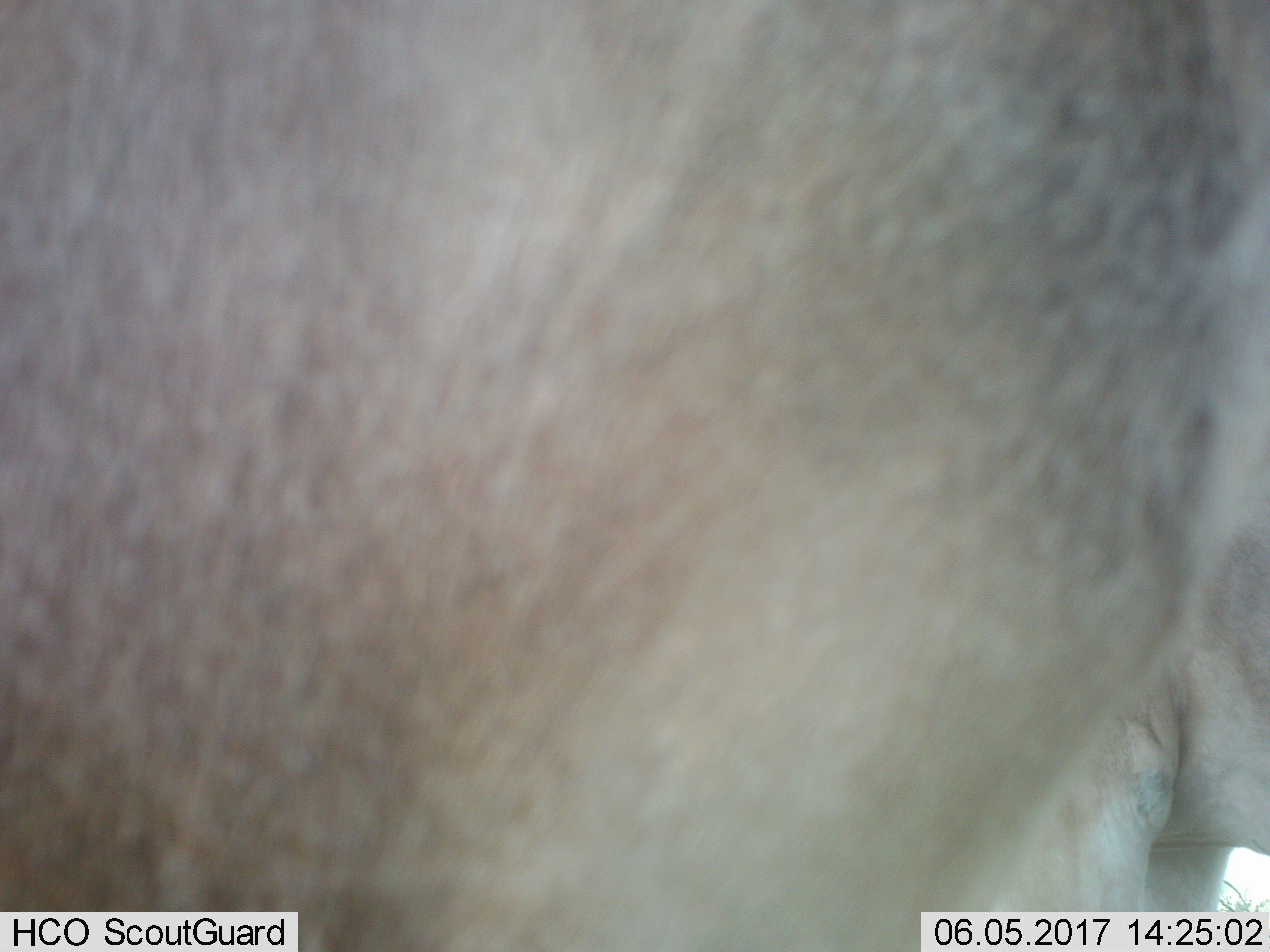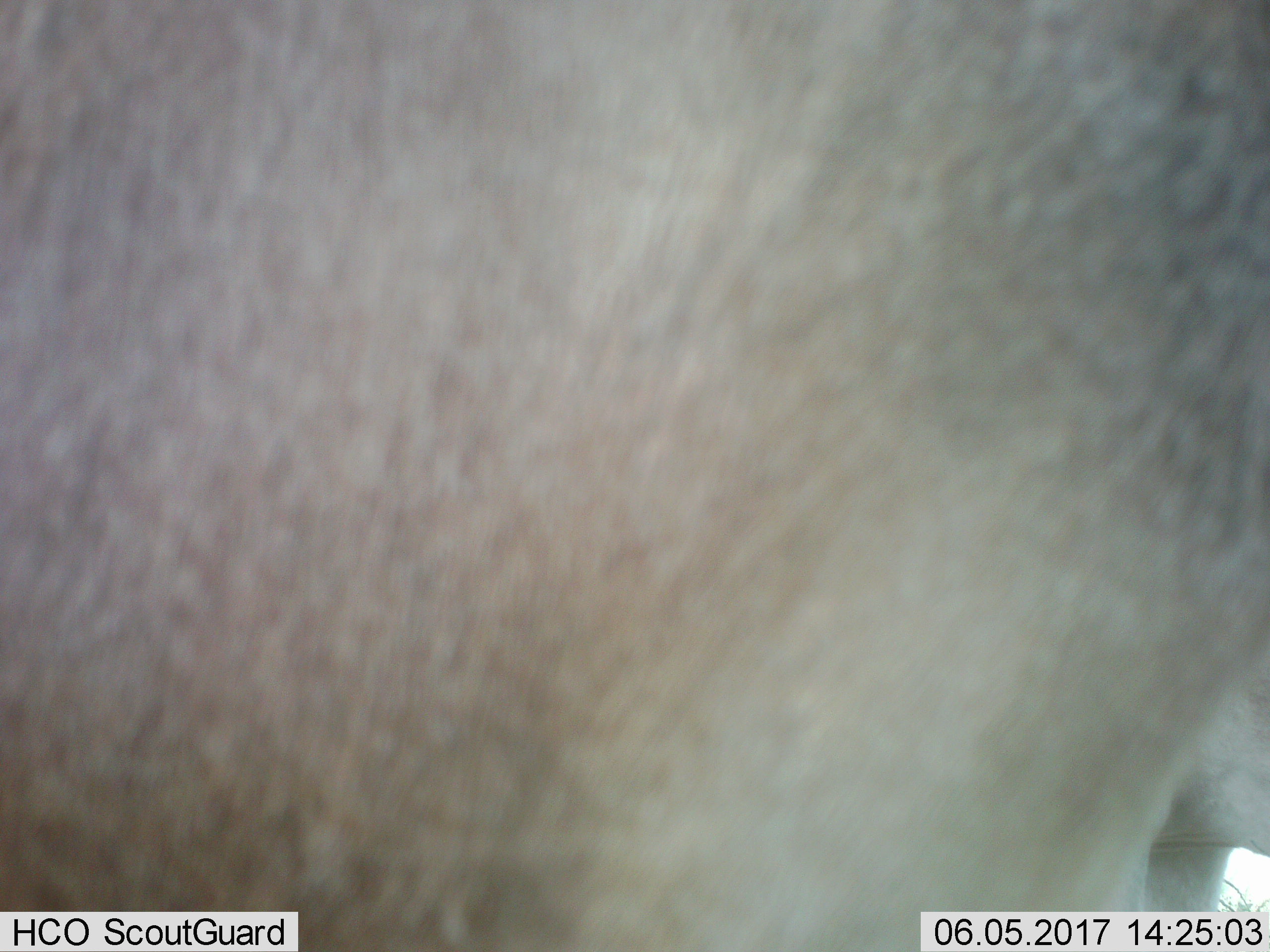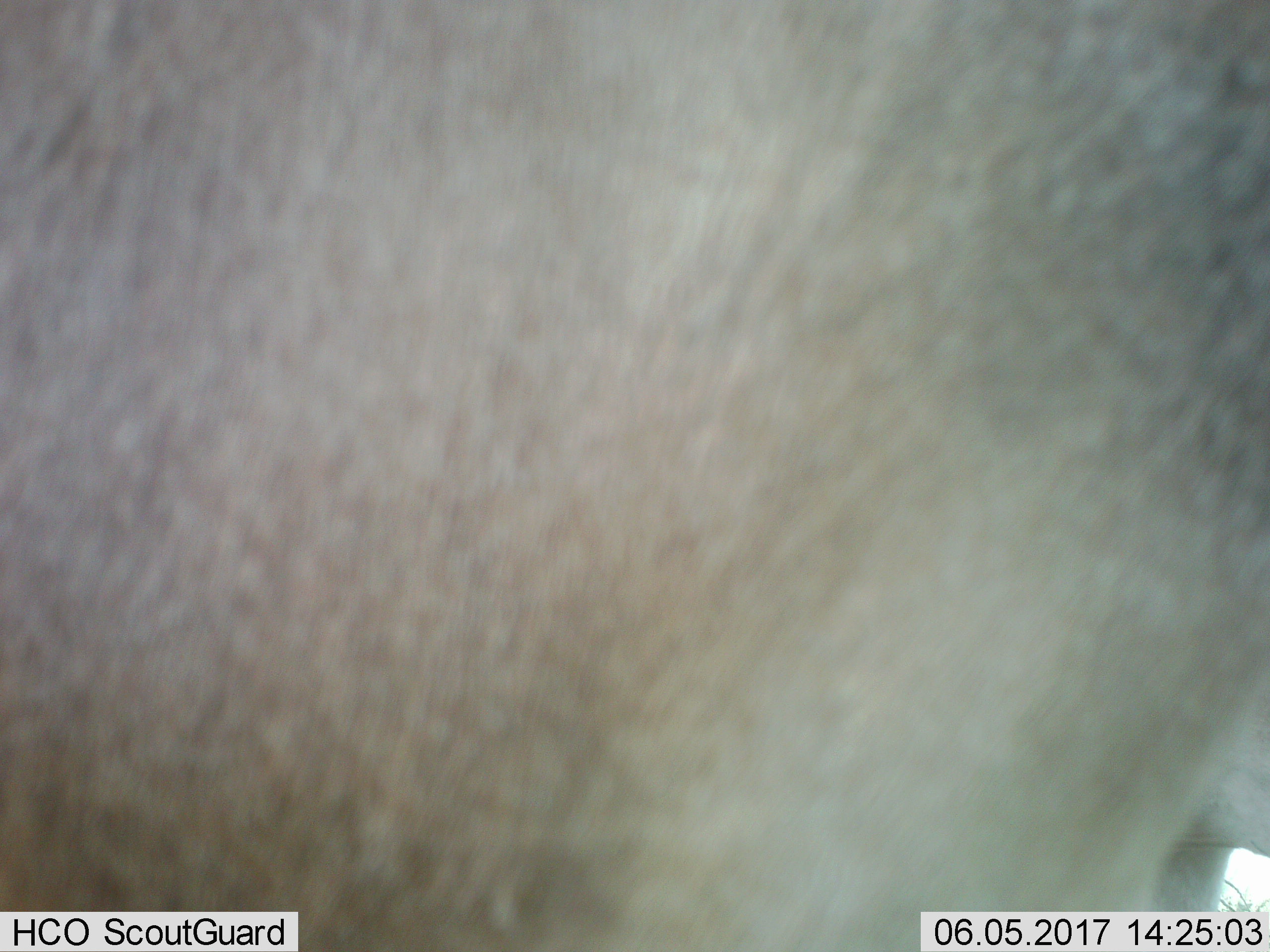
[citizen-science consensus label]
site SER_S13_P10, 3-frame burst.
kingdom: Animalia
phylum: Chordata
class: Mammalia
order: Artiodactyla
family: Bovidae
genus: Alcelaphus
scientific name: Alcelaphus buselaphus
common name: hartebeest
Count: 2.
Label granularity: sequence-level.